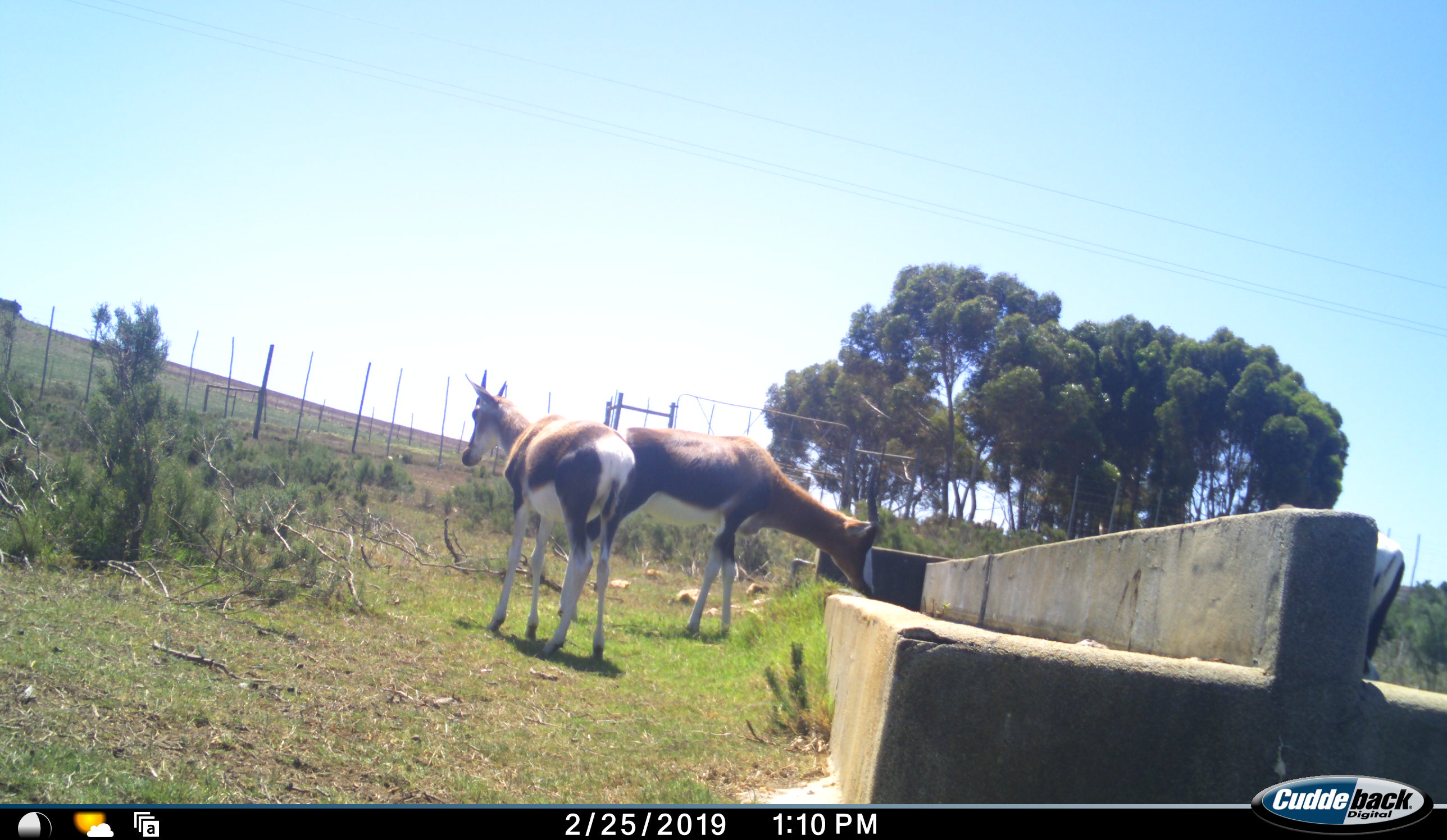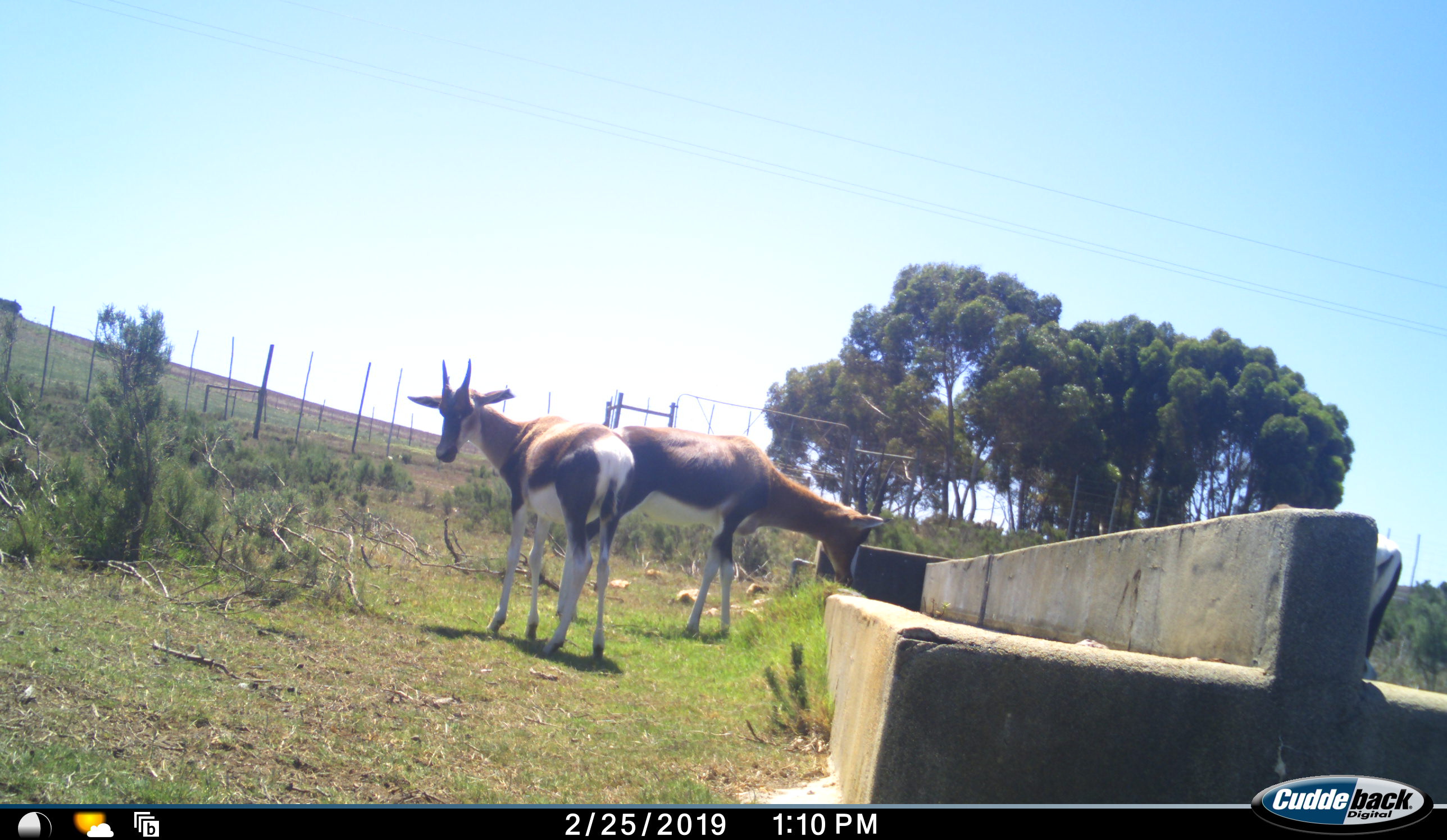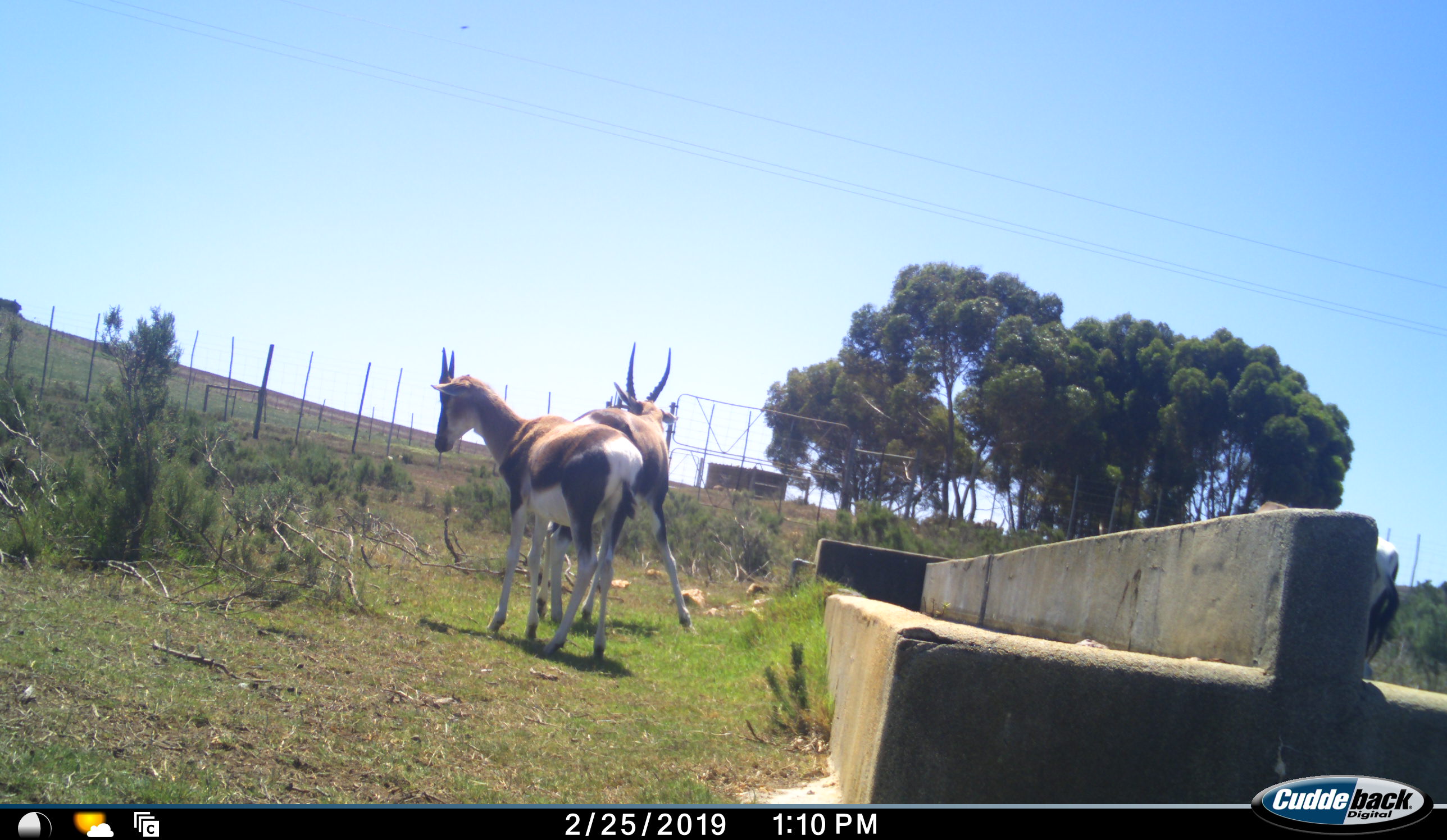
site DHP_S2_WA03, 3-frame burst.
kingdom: Animalia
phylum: Chordata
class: Mammalia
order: Artiodactyla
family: Bovidae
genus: Damaliscus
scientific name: Damaliscus pygargus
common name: bontebok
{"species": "bontebok (Damaliscus pygargus)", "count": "3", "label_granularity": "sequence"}